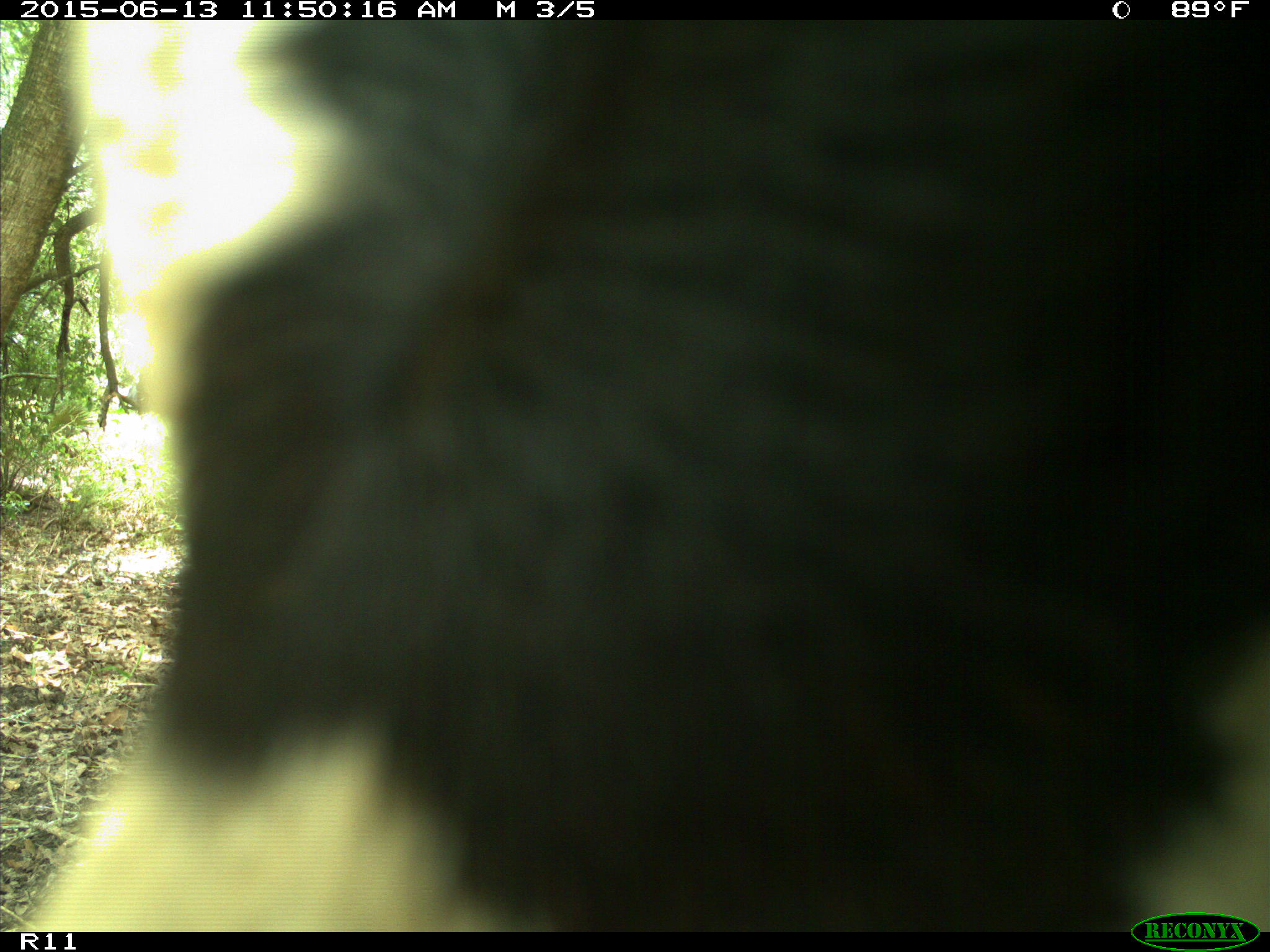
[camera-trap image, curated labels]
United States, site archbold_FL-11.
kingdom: Animalia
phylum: Chordata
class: Mammalia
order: Artiodactyla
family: Bovidae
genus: Bos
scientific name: Bos taurus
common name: domestic cow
Bos taurus (domestic cow).